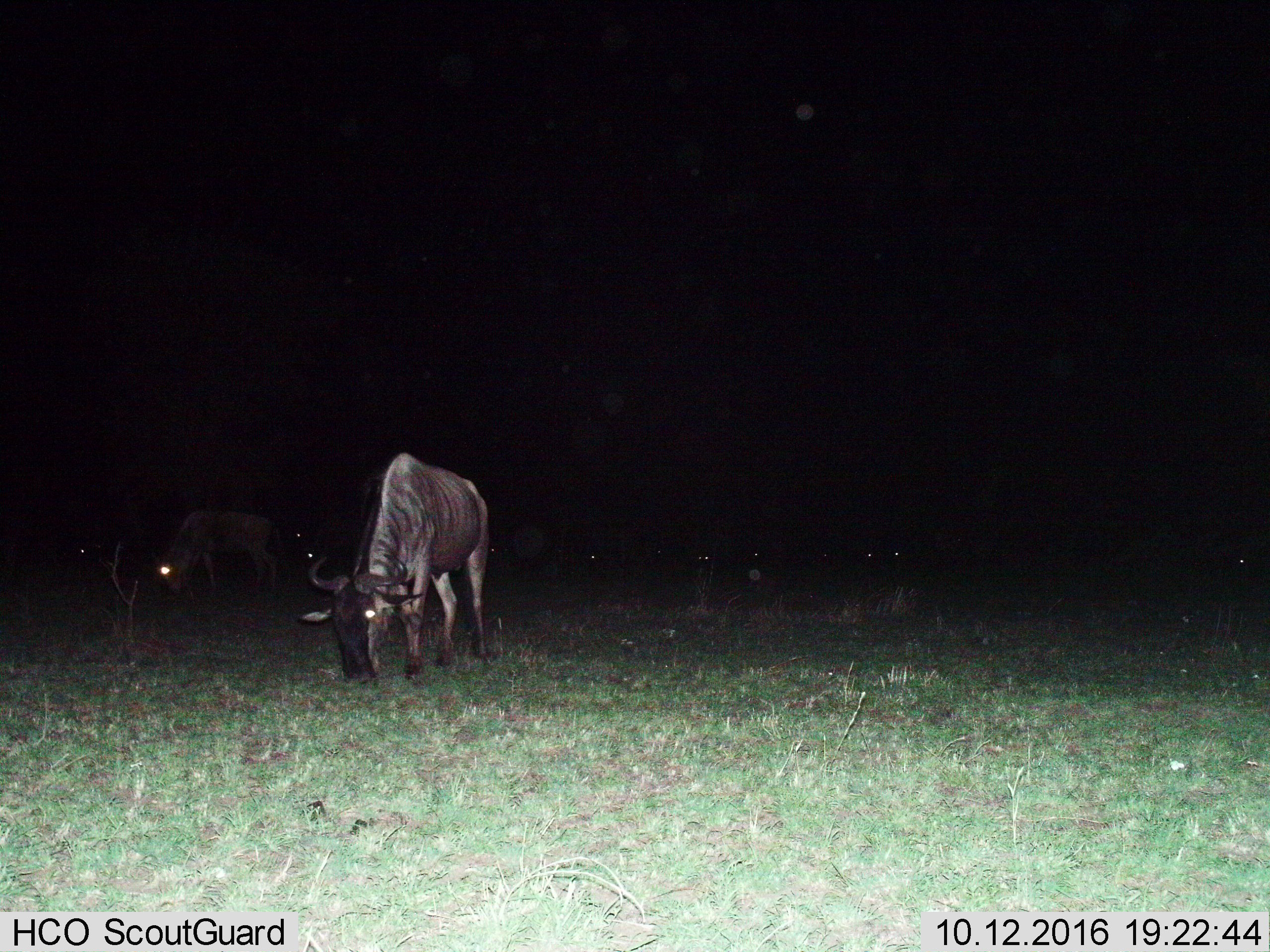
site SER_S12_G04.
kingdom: Animalia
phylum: Chordata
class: Mammalia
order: Artiodactyla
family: Bovidae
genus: Connochaetes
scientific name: Connochaetes taurinus taurinus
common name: blue wildebeest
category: wildebeestblue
Wildebeestblue (blue wildebeest) (Connochaetes taurinus taurinus), count 10. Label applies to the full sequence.